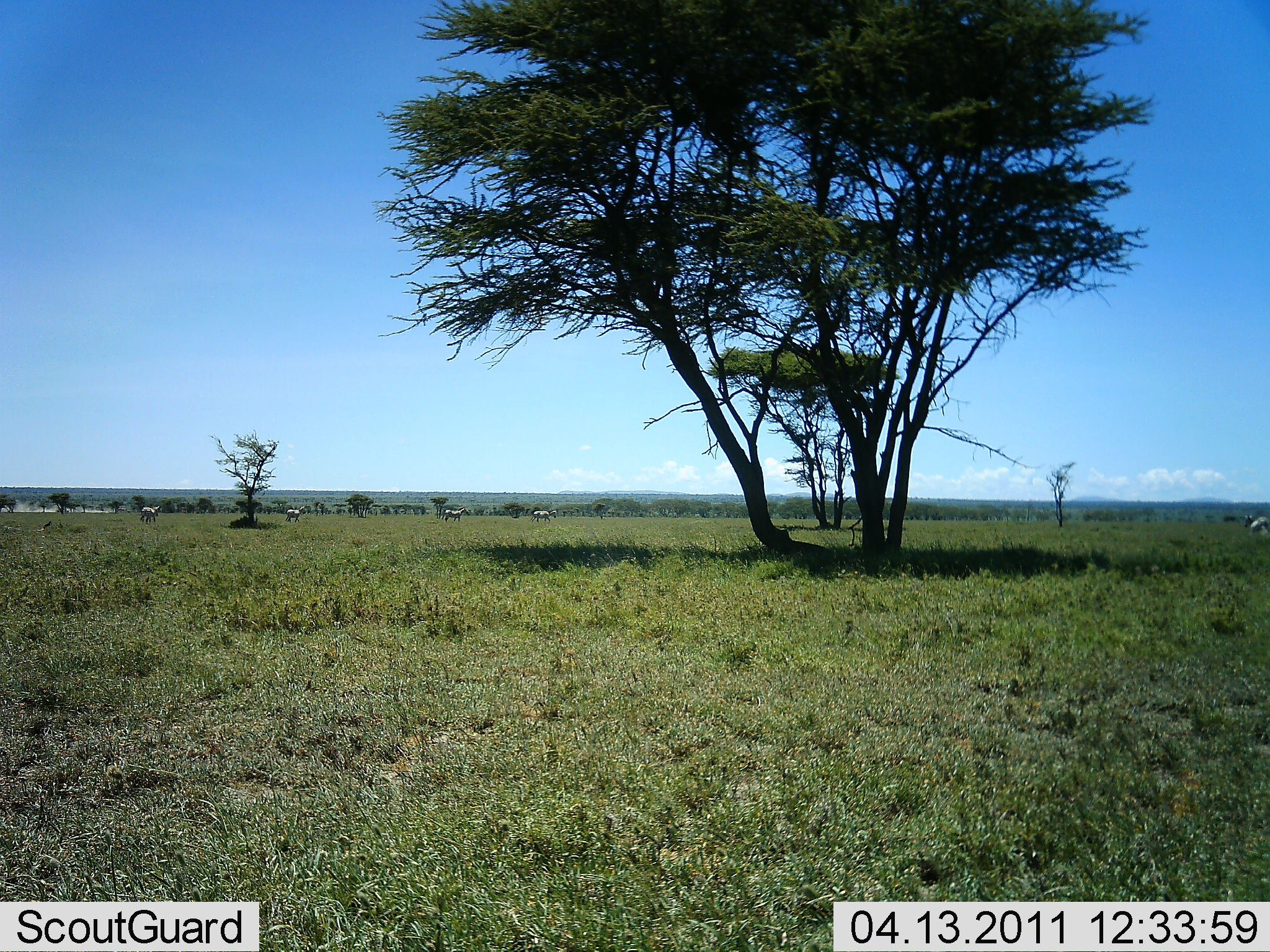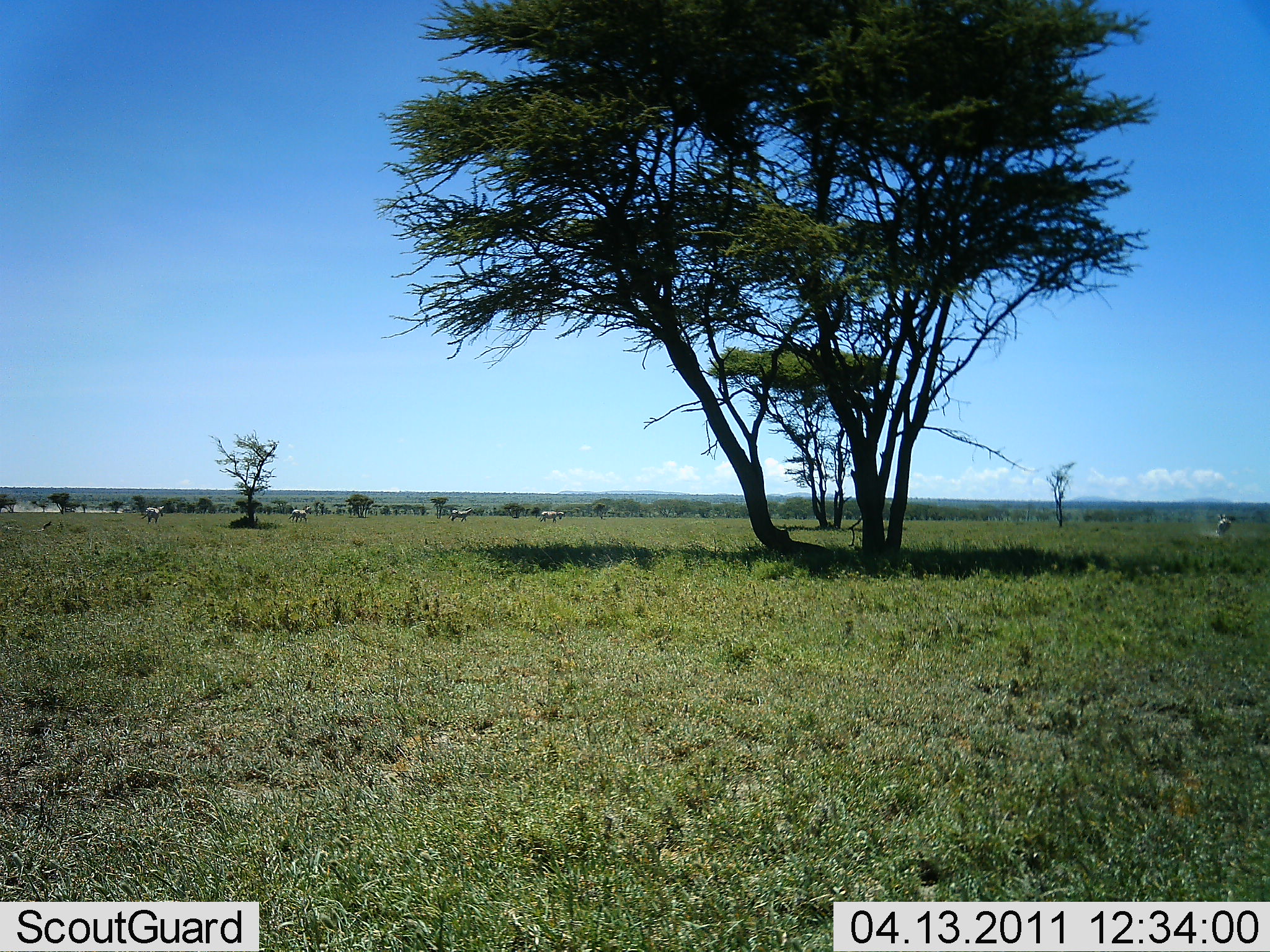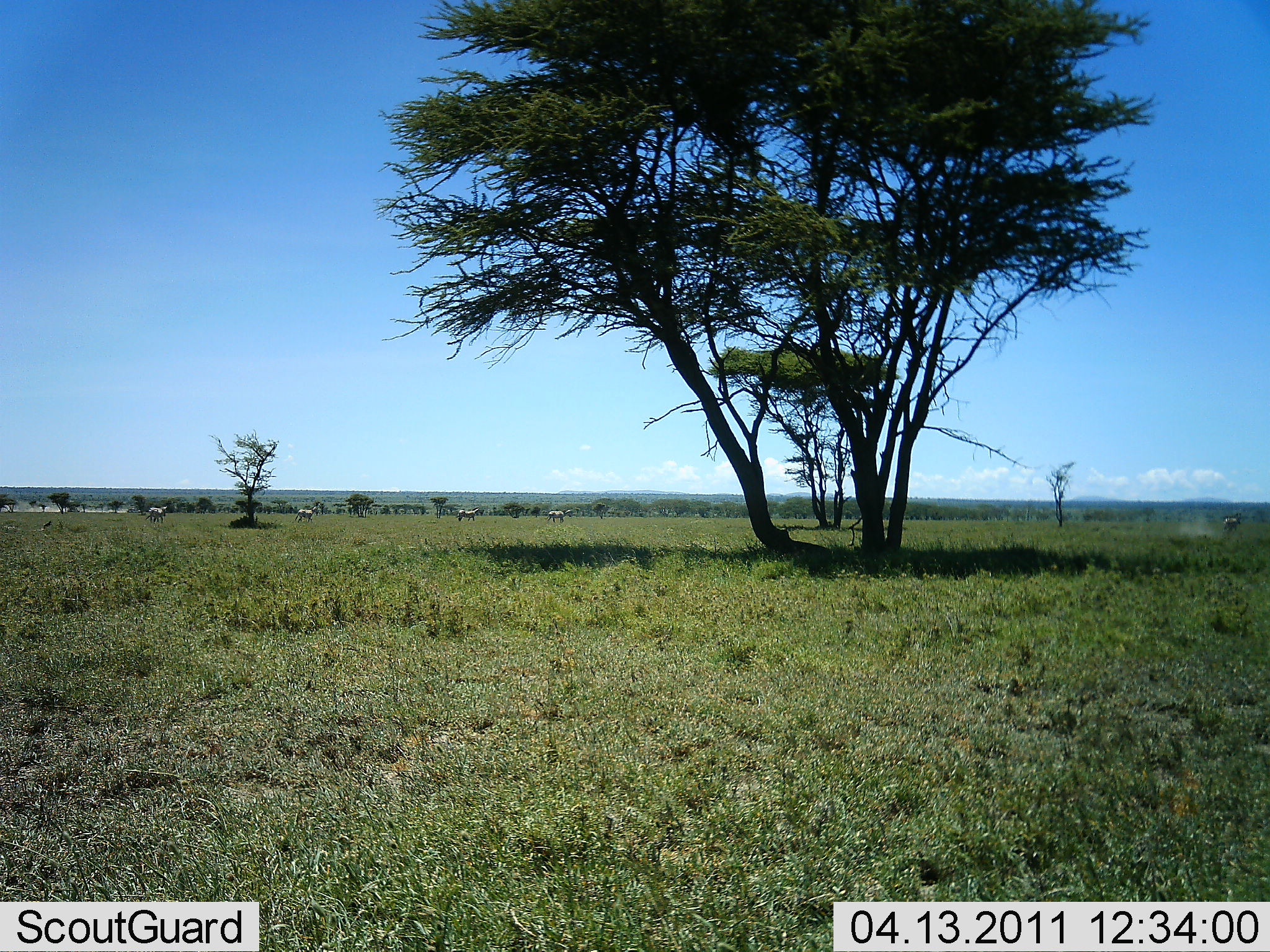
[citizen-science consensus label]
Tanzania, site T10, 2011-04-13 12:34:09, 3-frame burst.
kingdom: Animalia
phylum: Chordata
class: Mammalia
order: Perissodactyla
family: Equidae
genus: Equus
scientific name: Equus quagga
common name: plains zebra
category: zebra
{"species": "zebra (plains zebra) (Equus quagga)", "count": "5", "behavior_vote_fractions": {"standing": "33%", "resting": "0%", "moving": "100%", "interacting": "0%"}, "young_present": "0%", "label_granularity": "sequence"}